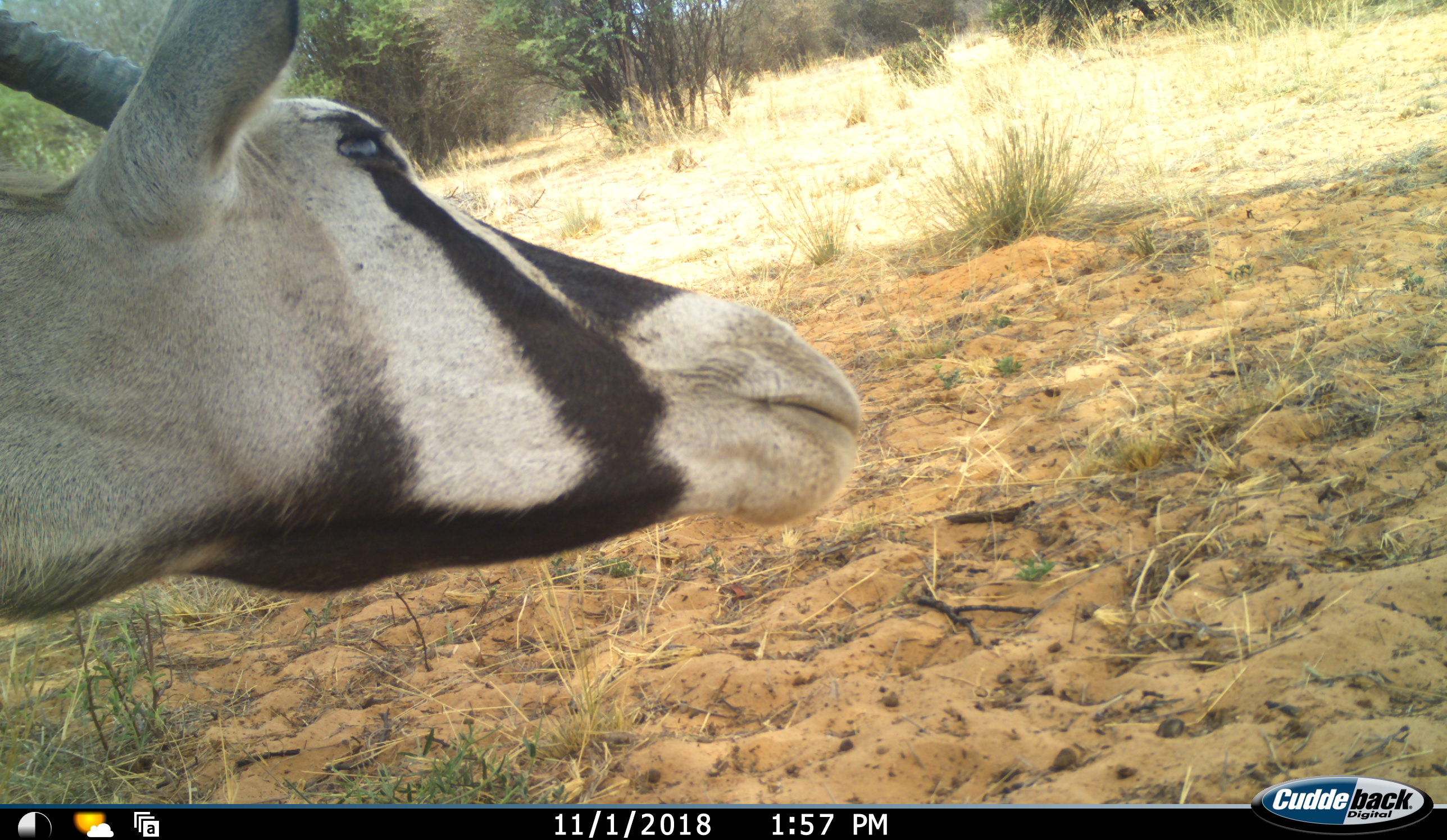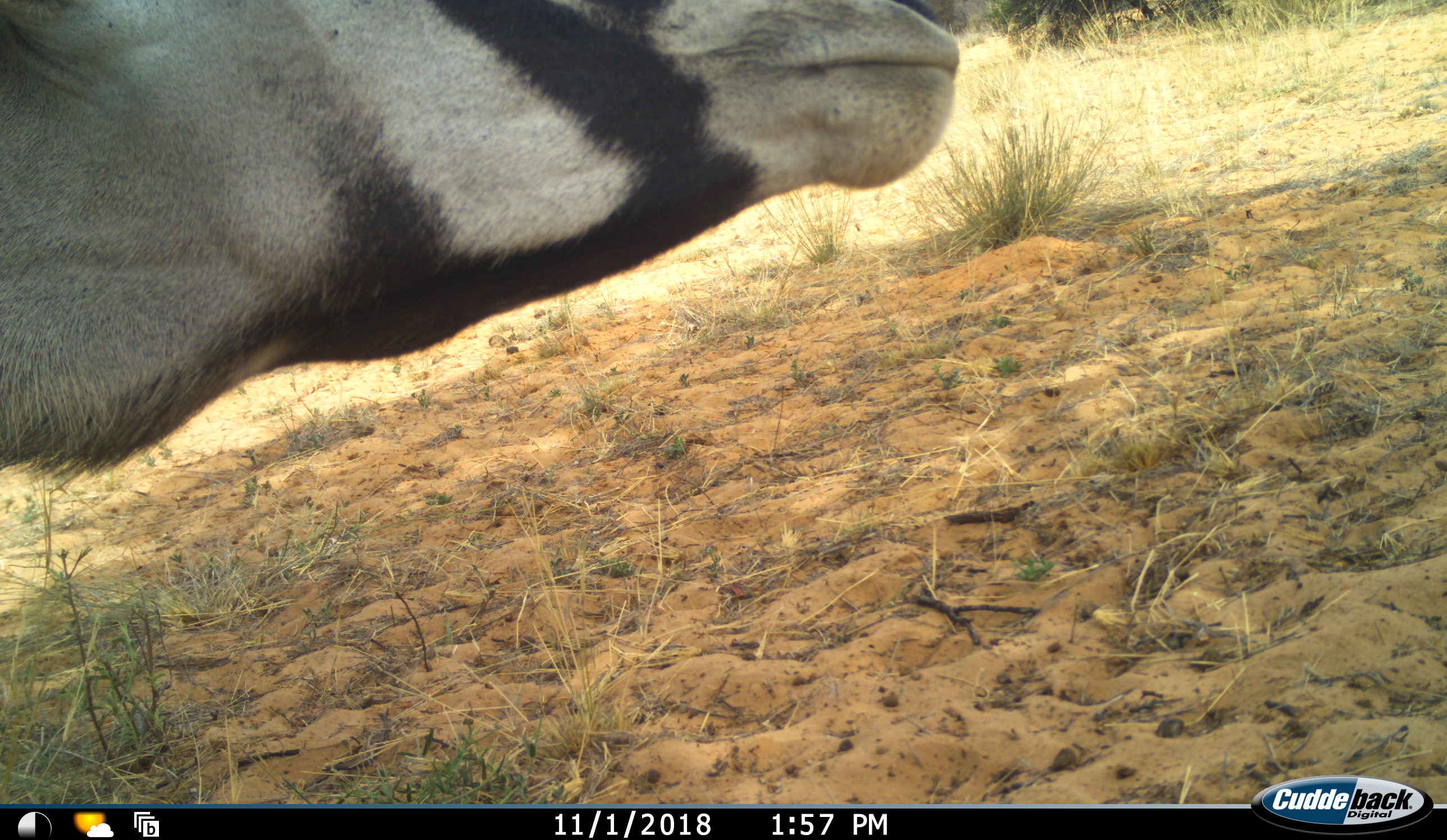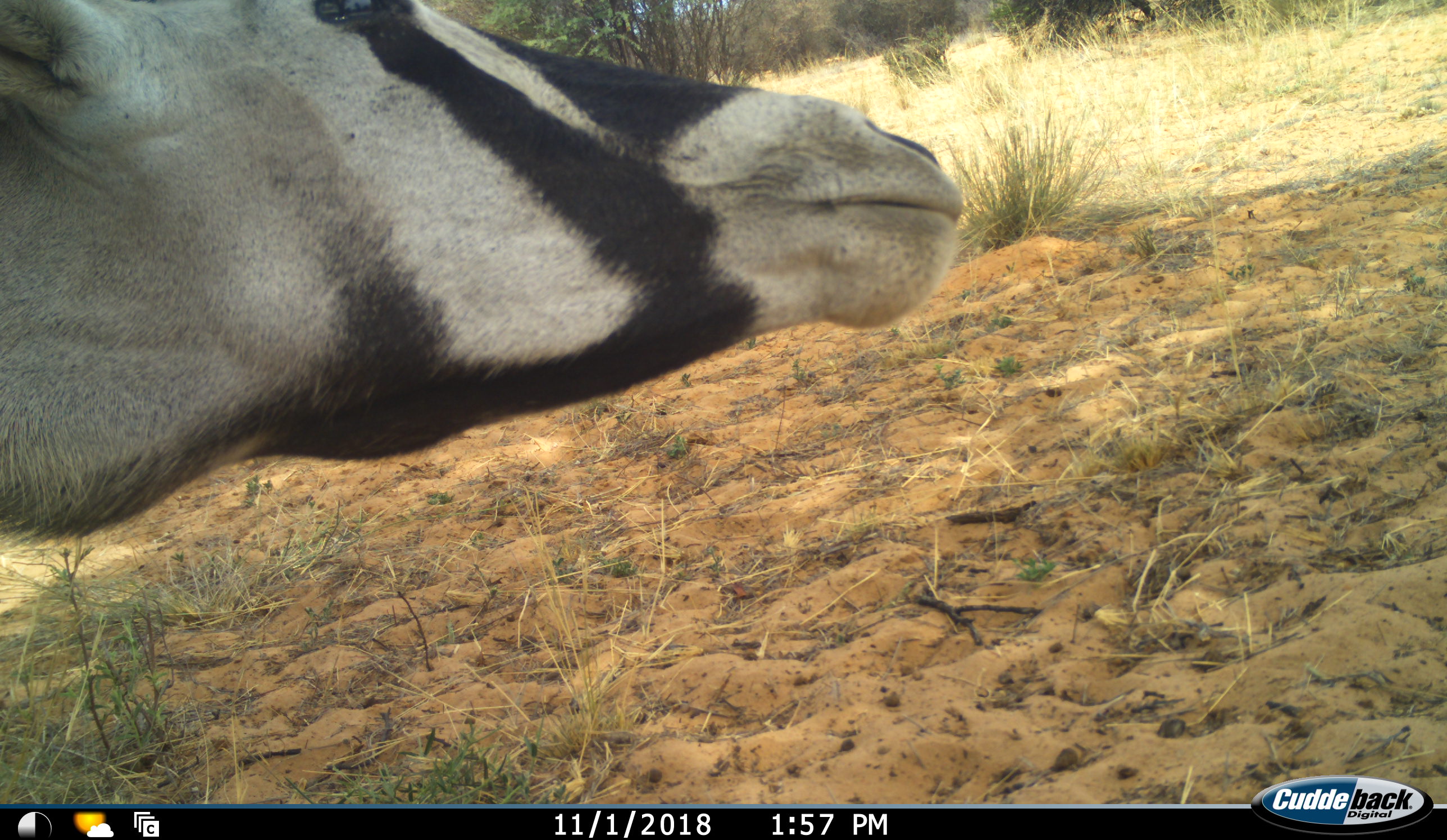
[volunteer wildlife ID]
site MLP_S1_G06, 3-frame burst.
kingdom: Animalia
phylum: Chordata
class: Mammalia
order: Artiodactyla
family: Bovidae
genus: Oryx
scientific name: Oryx gazella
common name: gemsbok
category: oryx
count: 1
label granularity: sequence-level